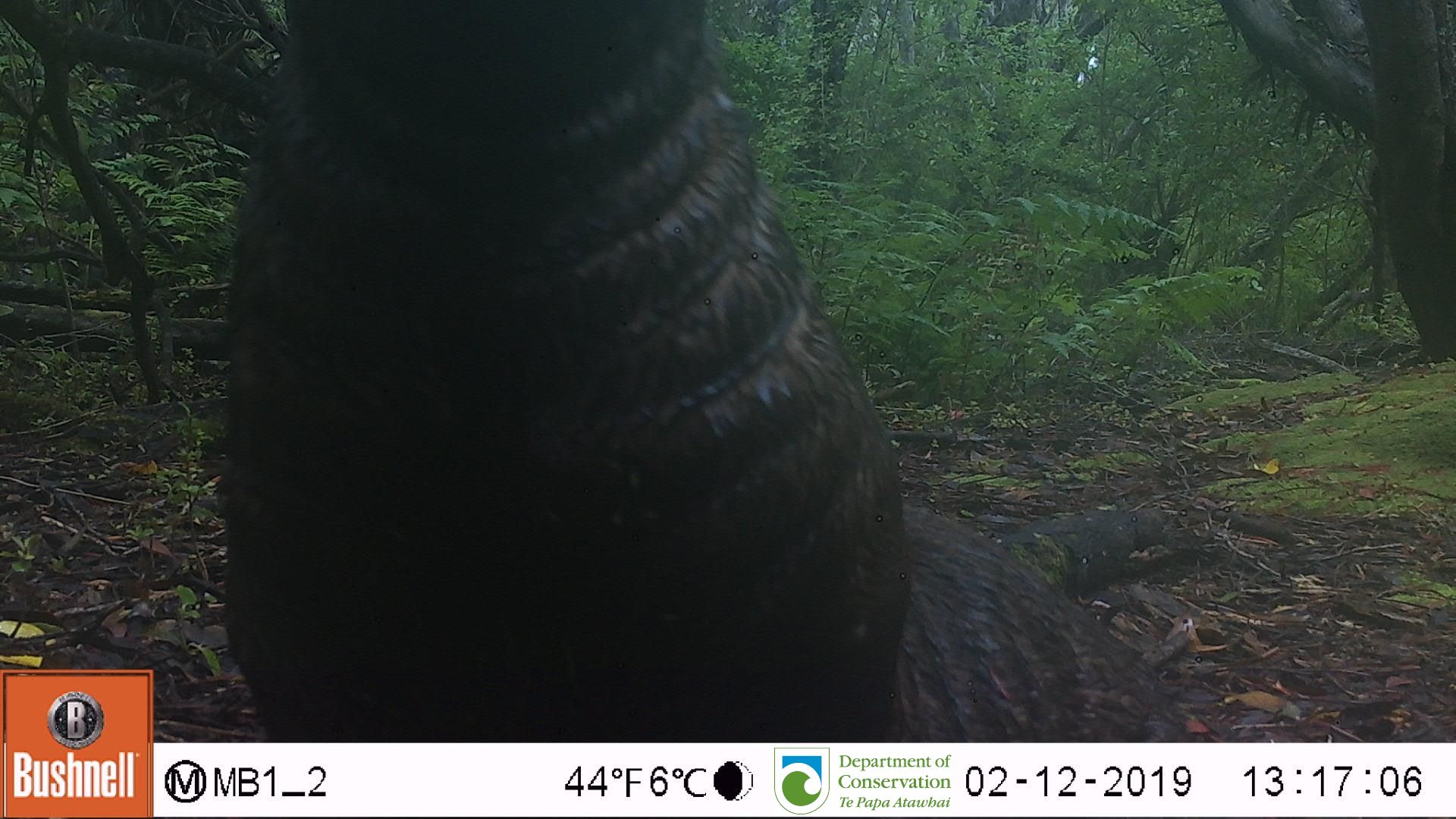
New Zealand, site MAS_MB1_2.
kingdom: Animalia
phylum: Chordata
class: Mammalia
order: Carnivora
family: Otariidae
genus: Phocarctos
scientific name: Phocarctos hookeri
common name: new zealand sea lion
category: sealion